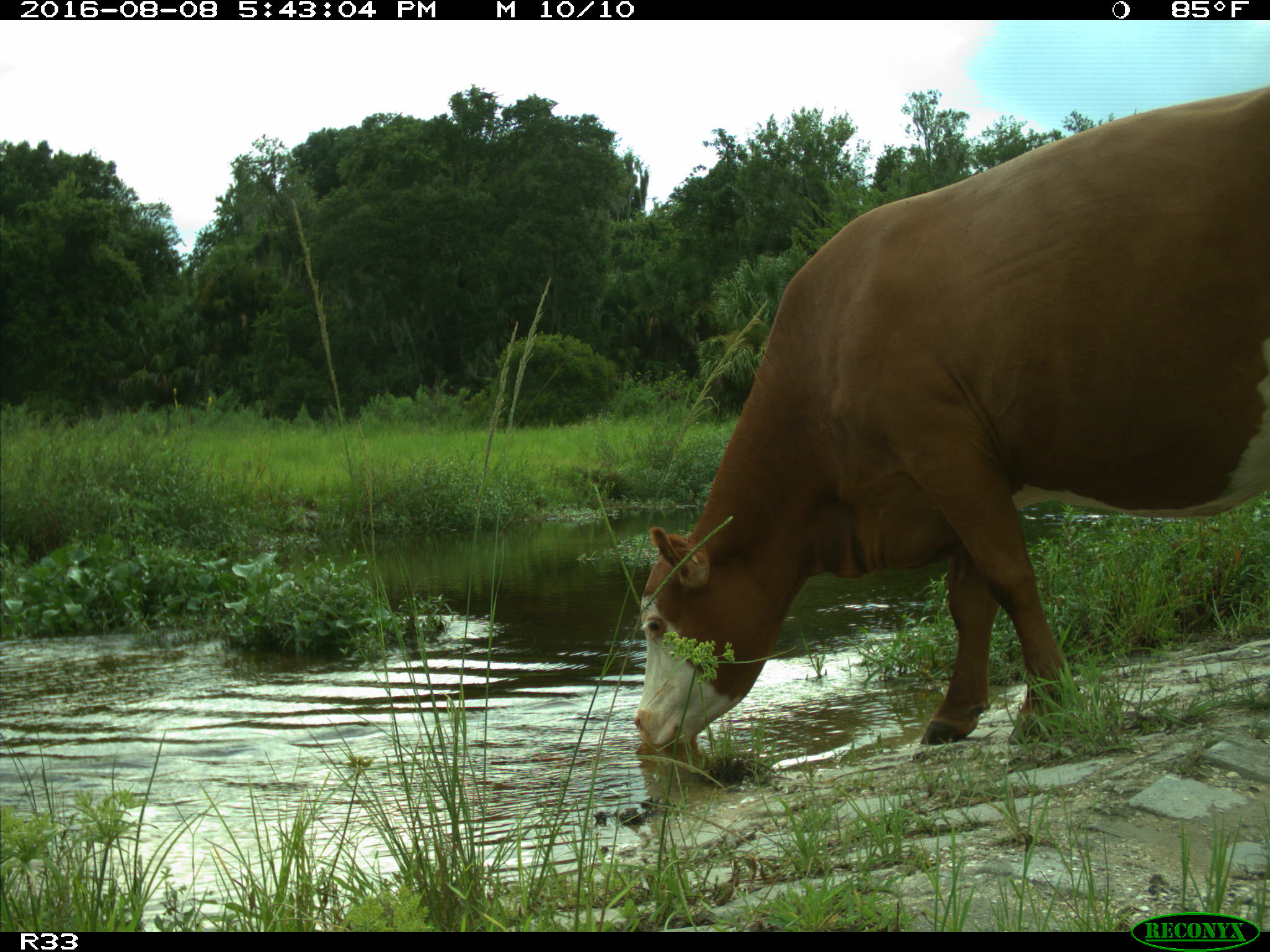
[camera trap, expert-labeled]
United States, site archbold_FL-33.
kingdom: Animalia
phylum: Chordata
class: Mammalia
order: Artiodactyla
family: Bovidae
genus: Bos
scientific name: Bos taurus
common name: domestic cow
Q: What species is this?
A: Bos taurus (domestic cow).